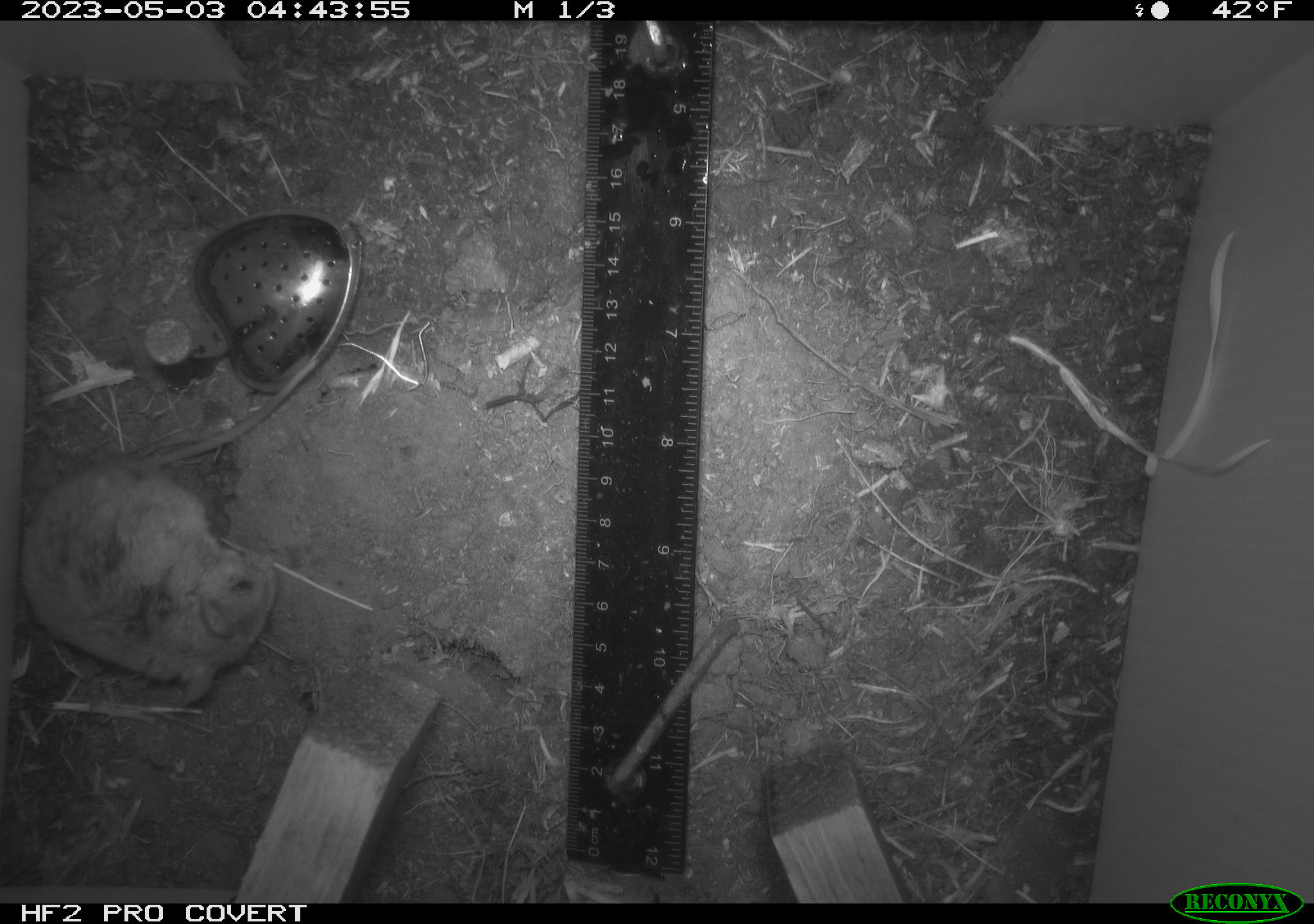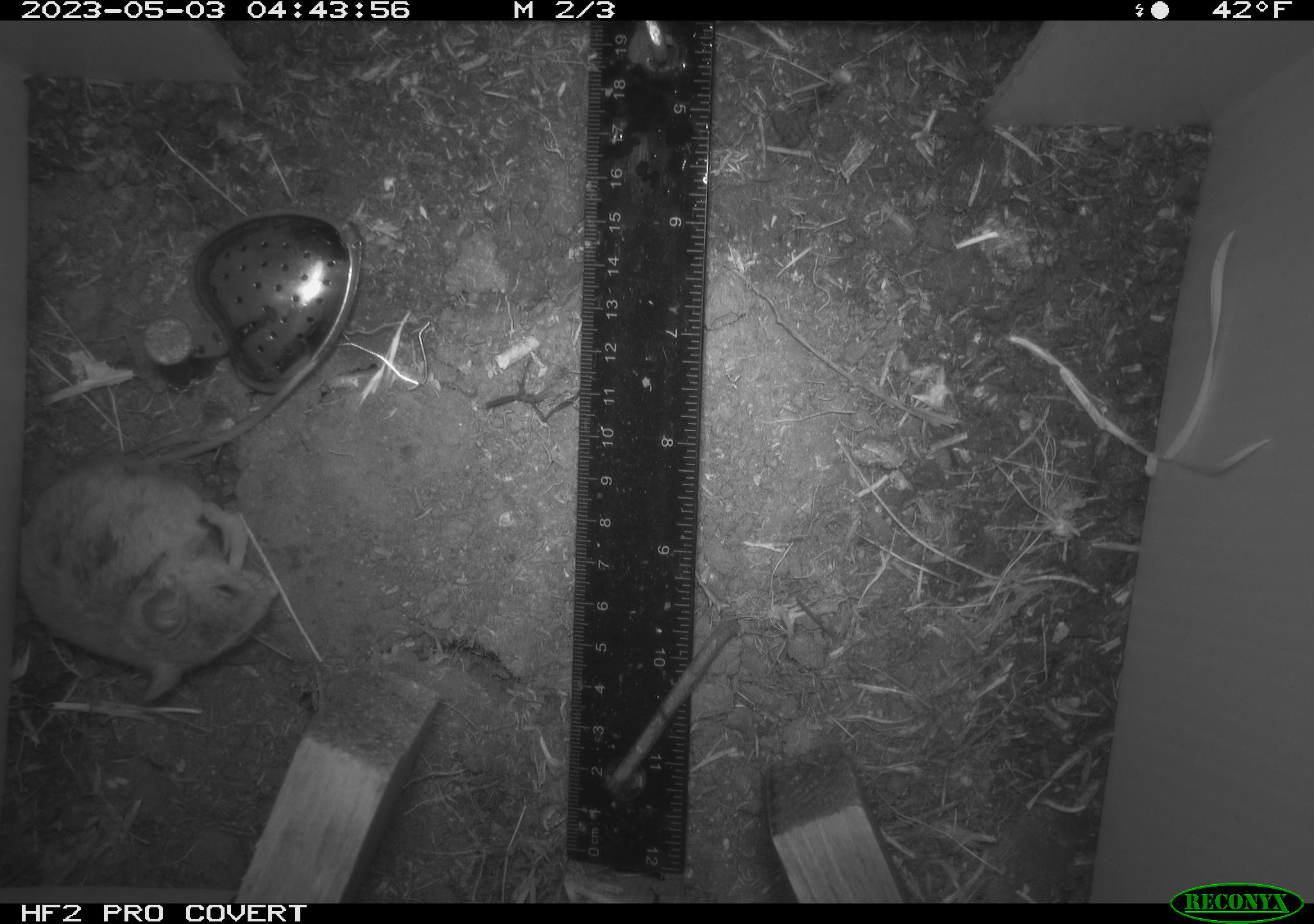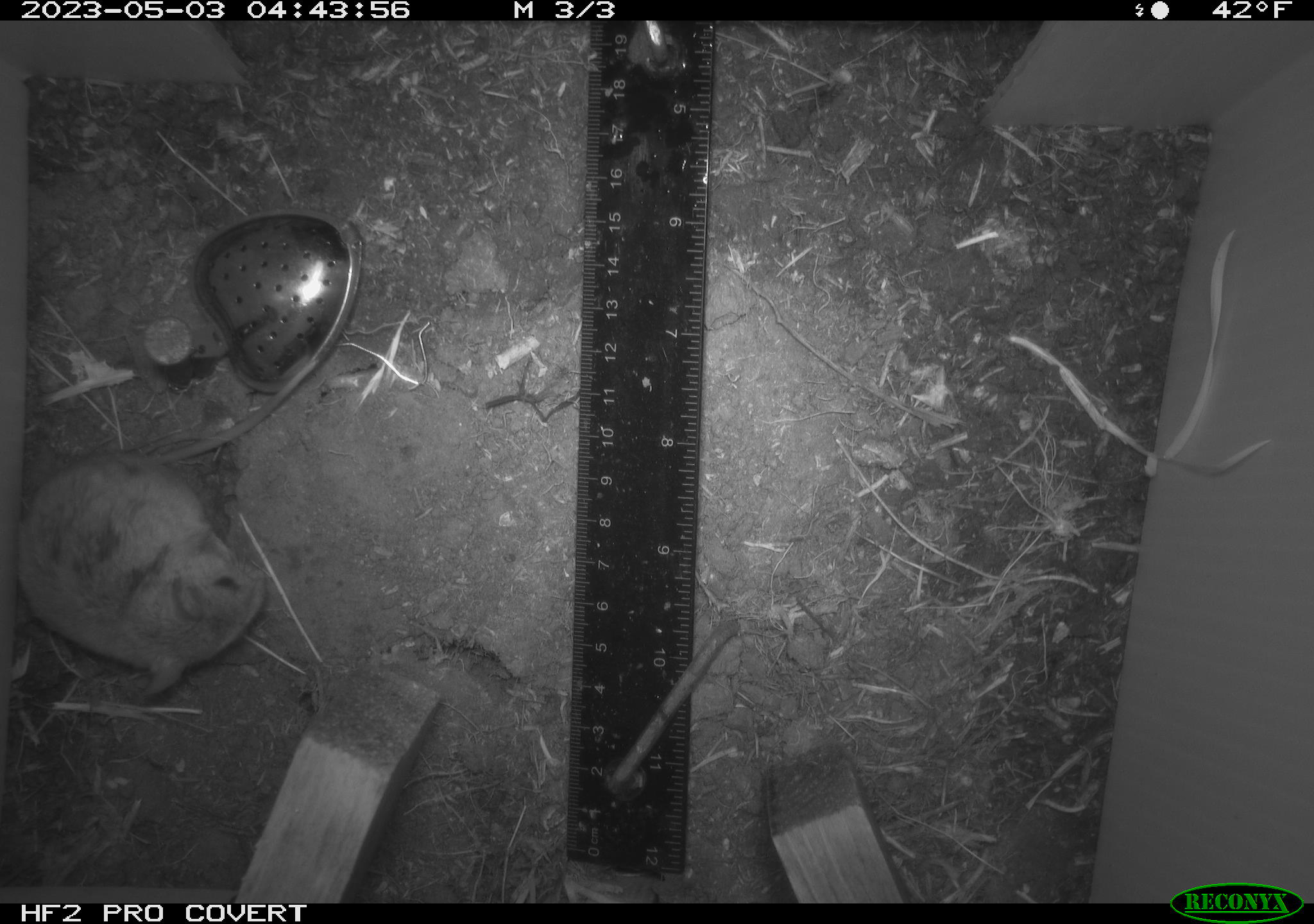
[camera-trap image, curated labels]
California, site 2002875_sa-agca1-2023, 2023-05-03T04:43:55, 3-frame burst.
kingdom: Animalia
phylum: Chordata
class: Mammalia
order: Rodentia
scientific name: Rodentia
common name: mouse species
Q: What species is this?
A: Mouse species (Rodentia).